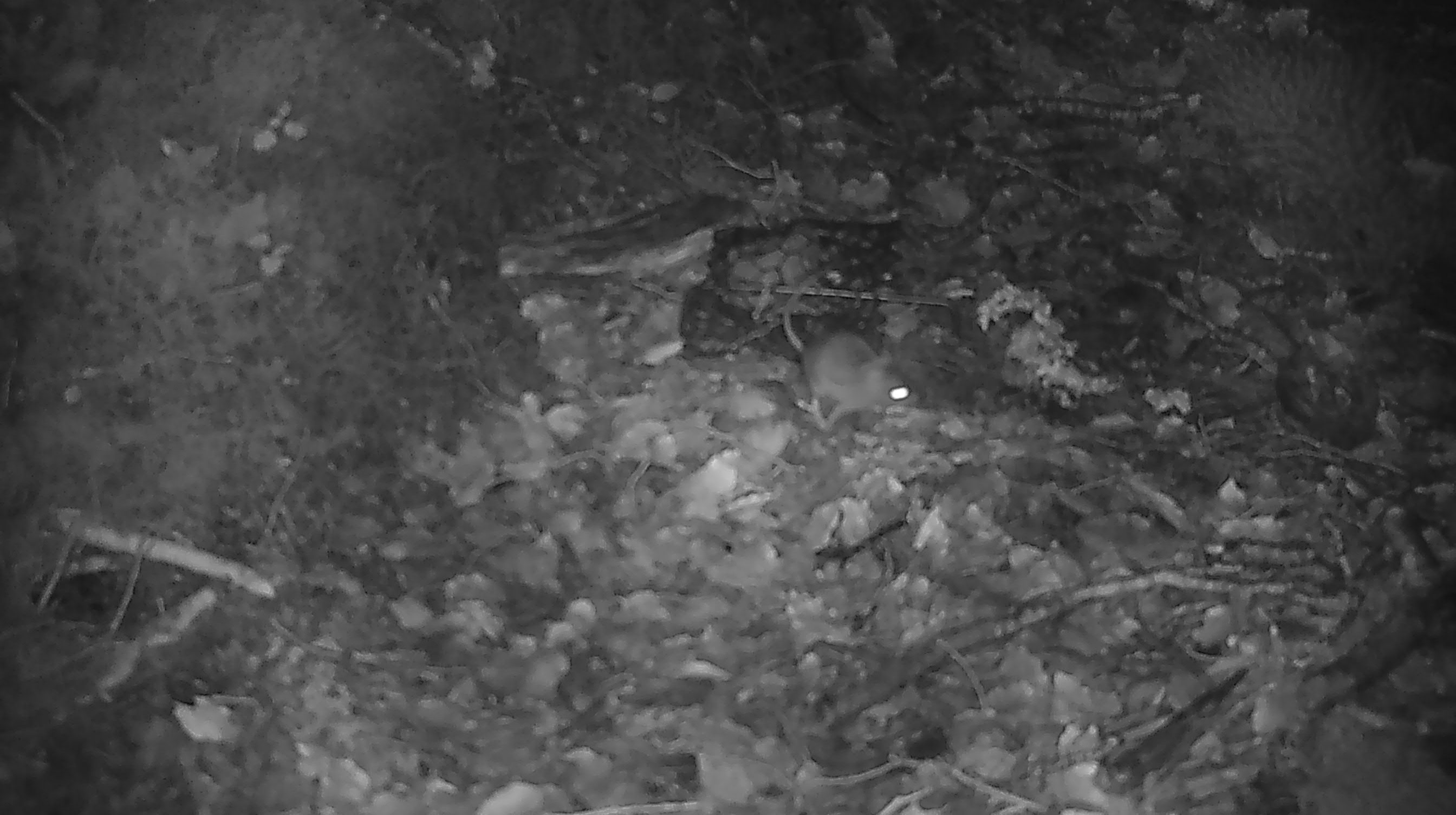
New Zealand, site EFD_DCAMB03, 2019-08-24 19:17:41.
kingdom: Animalia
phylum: Chordata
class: Mammalia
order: Rodentia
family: Muridae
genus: Mus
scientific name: Mus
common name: mouse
Mouse (Mus).